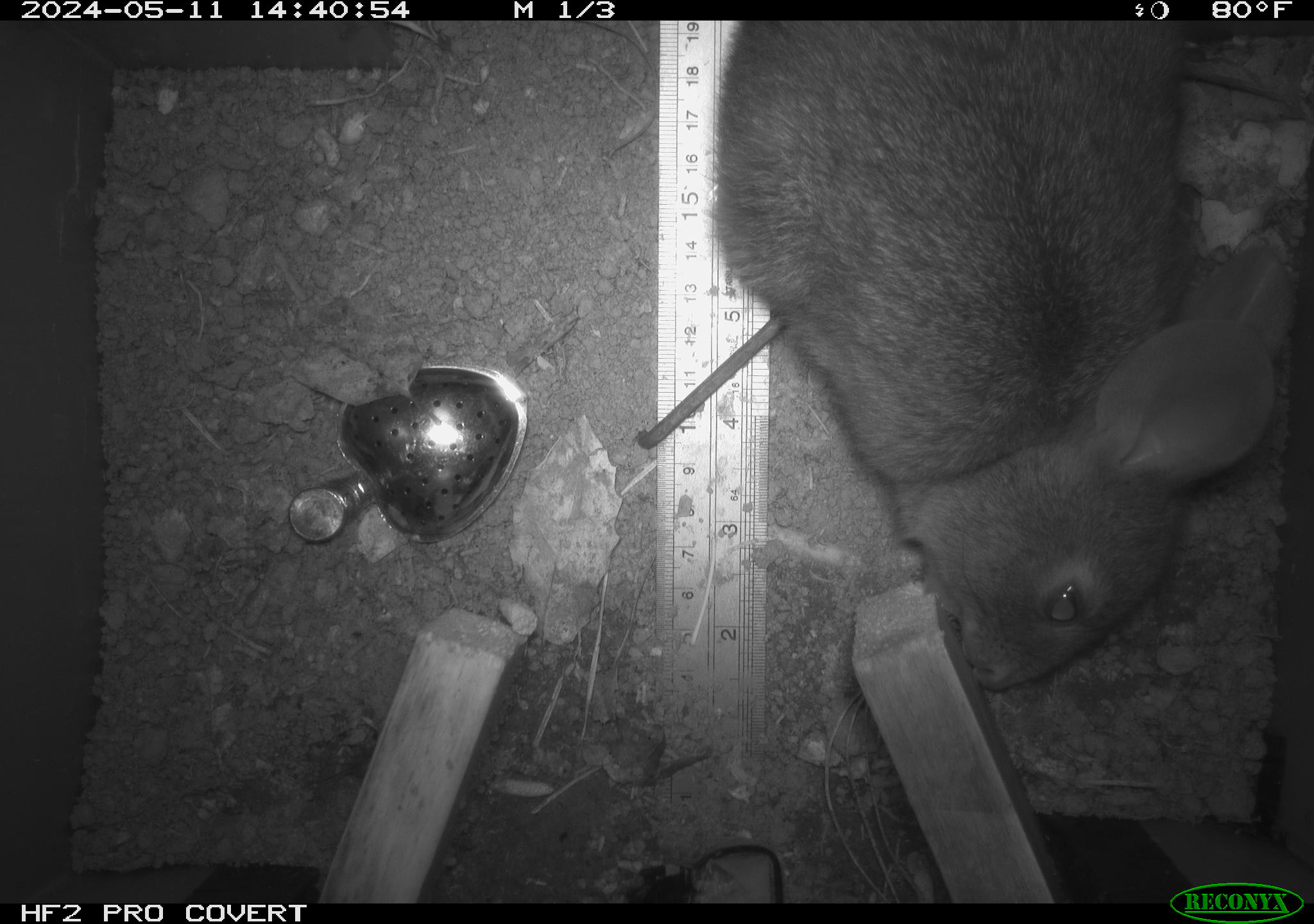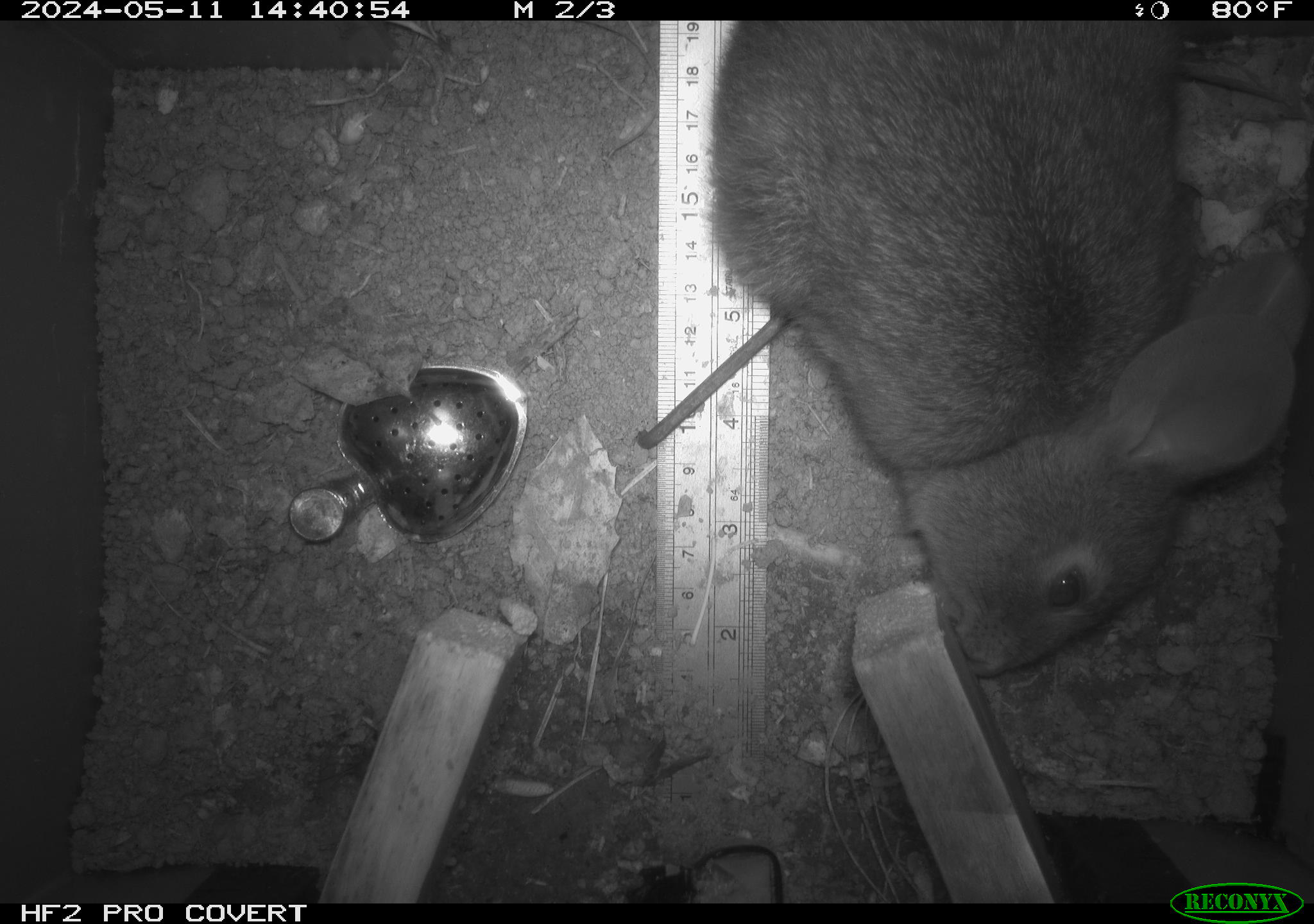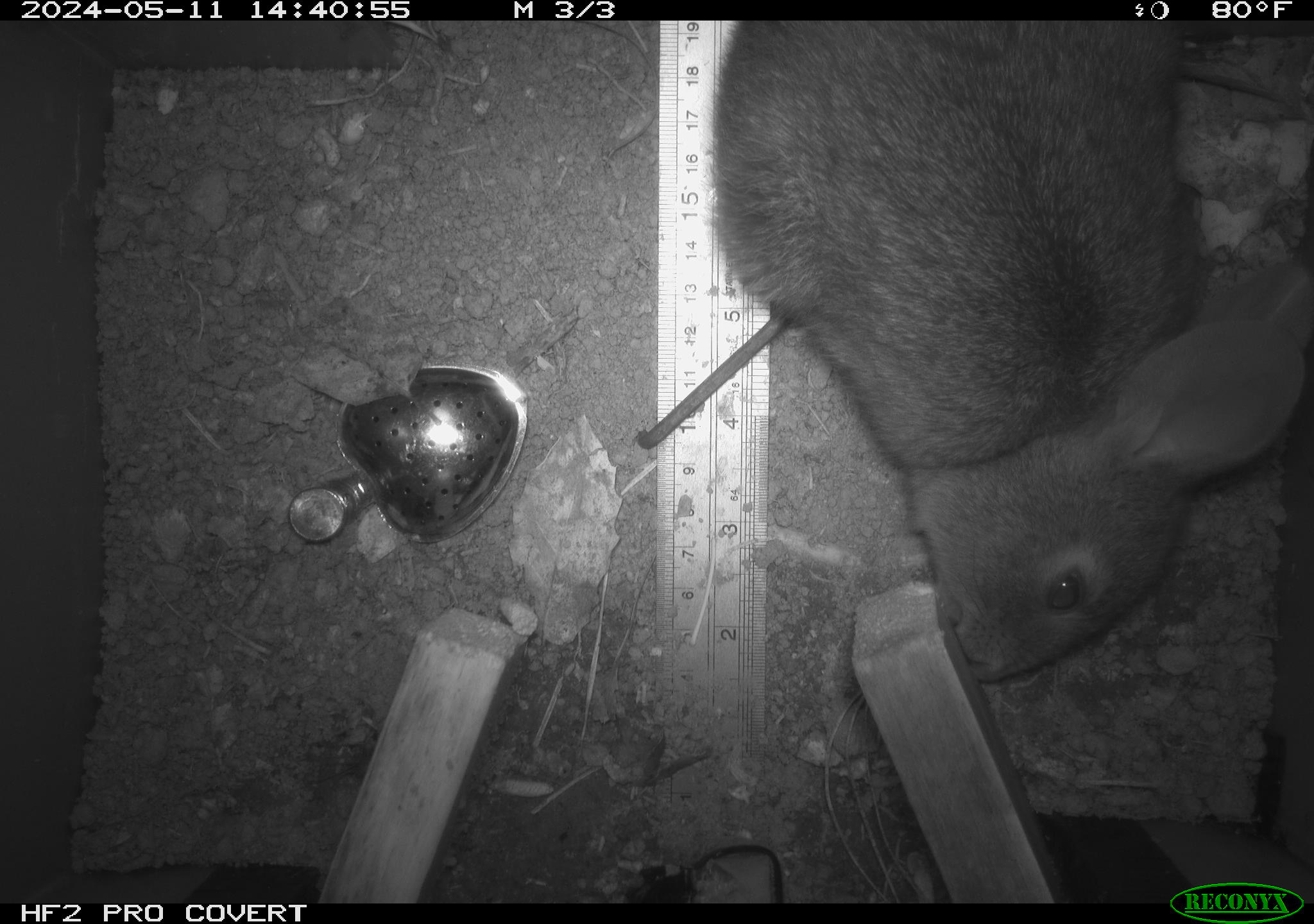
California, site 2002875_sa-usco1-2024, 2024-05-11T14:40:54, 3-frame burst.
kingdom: Animalia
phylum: Chordata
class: Mammalia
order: Lagomorpha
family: Leporidae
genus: Sylvilagus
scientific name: Sylvilagus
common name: cottontail rabbits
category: sylvilagus species